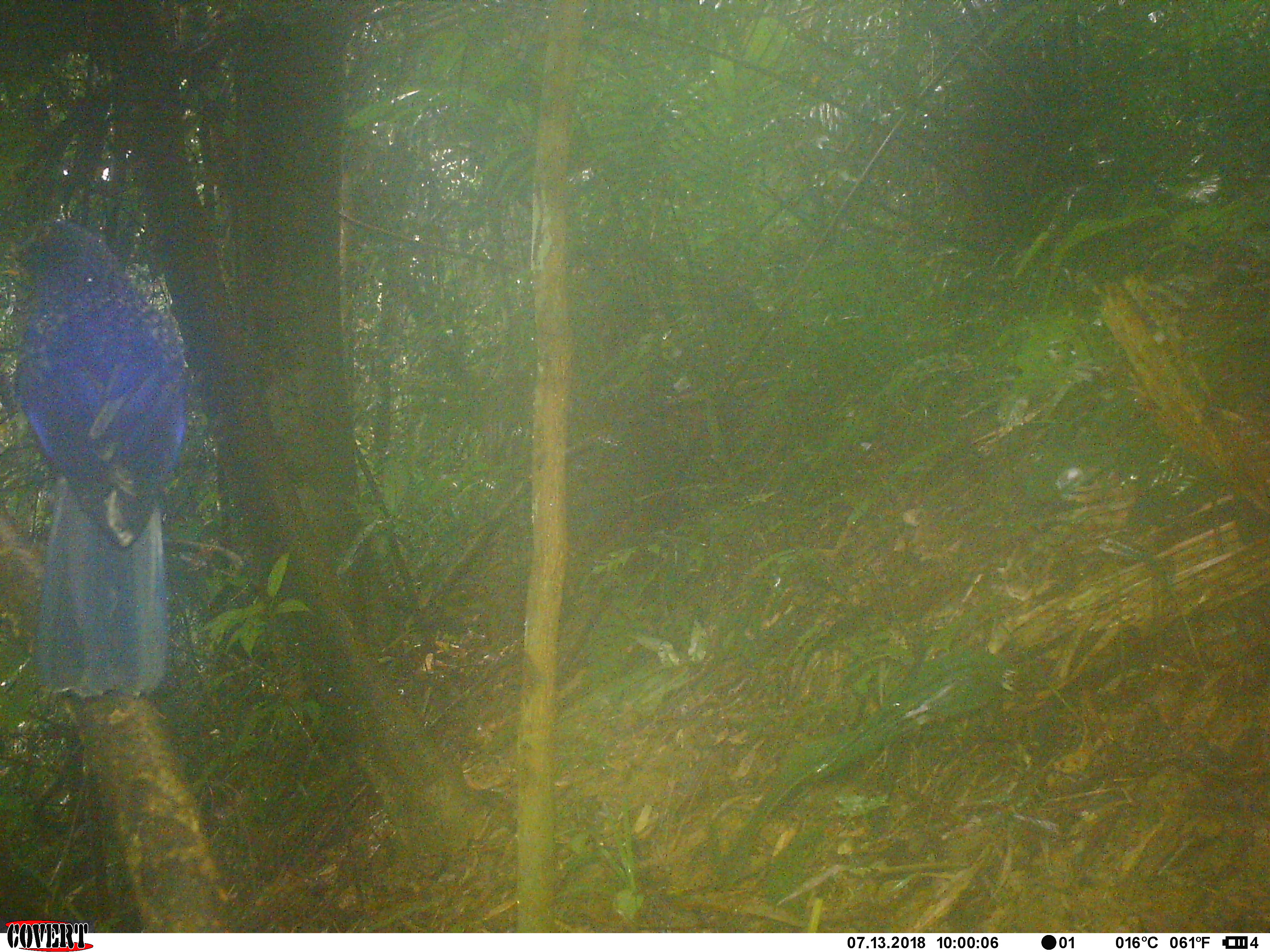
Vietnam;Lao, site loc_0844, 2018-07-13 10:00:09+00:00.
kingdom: Animalia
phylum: Chordata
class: Aves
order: Passeriformes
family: Muscicapidae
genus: Myophonus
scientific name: Myophonus caeruleus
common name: blue whistling thrush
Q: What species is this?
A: Blue whistling thrush (Myophonus caeruleus).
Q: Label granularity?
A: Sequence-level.